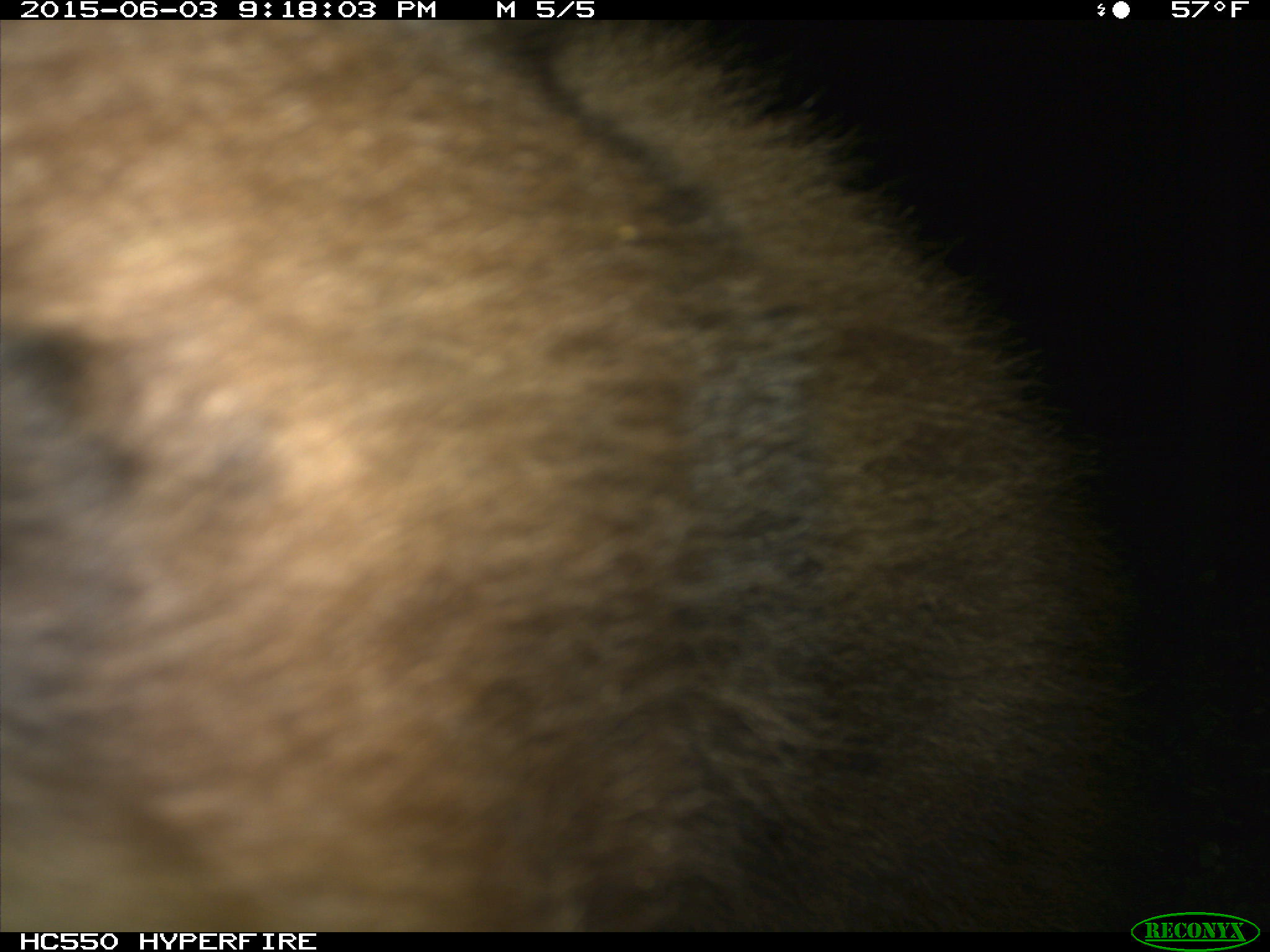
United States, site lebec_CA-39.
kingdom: Animalia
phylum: Chordata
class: Mammalia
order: Carnivora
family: Ursidae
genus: Ursus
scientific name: Ursus americanus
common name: american black bear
Ursus americanus (american black bear).